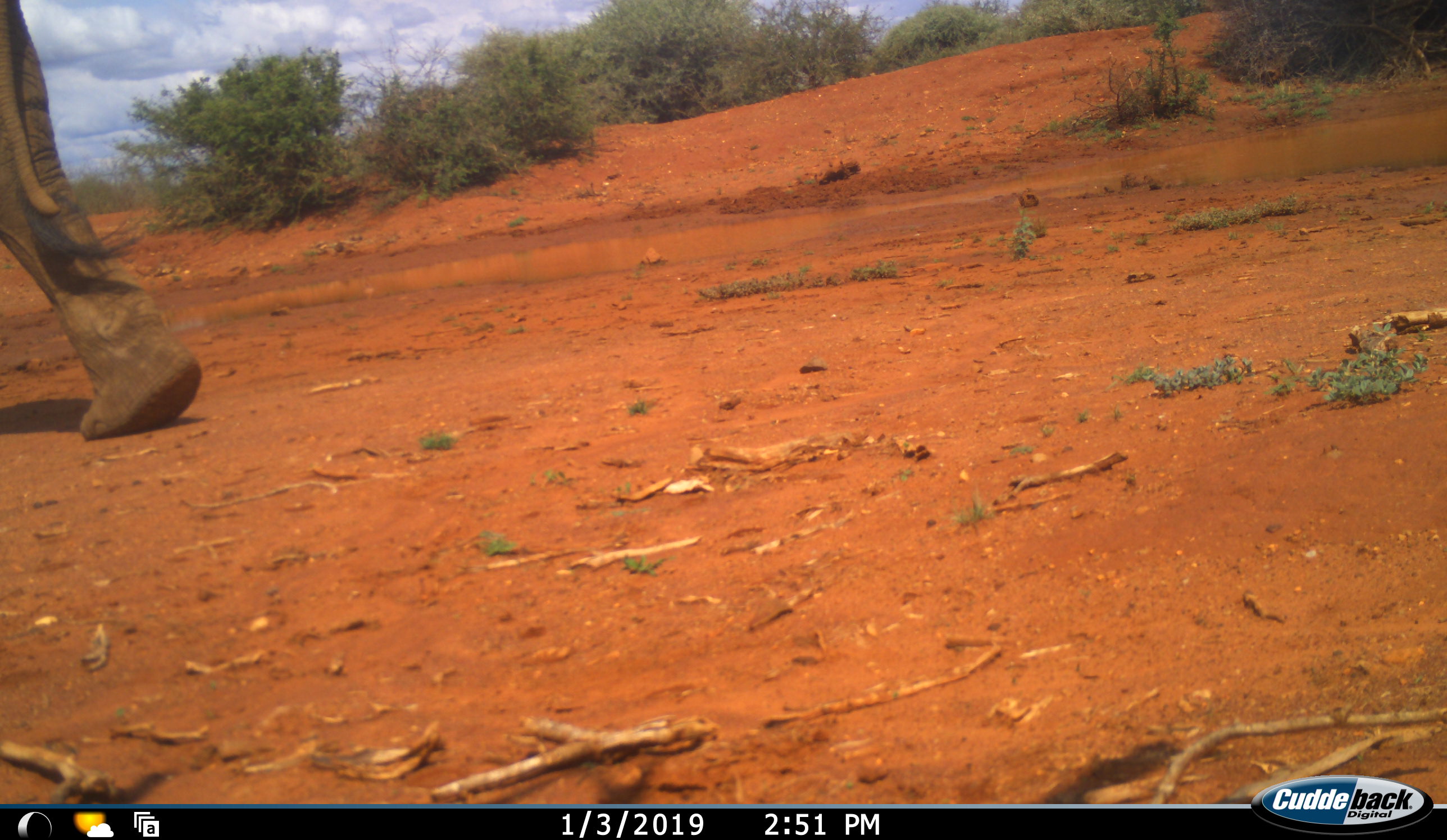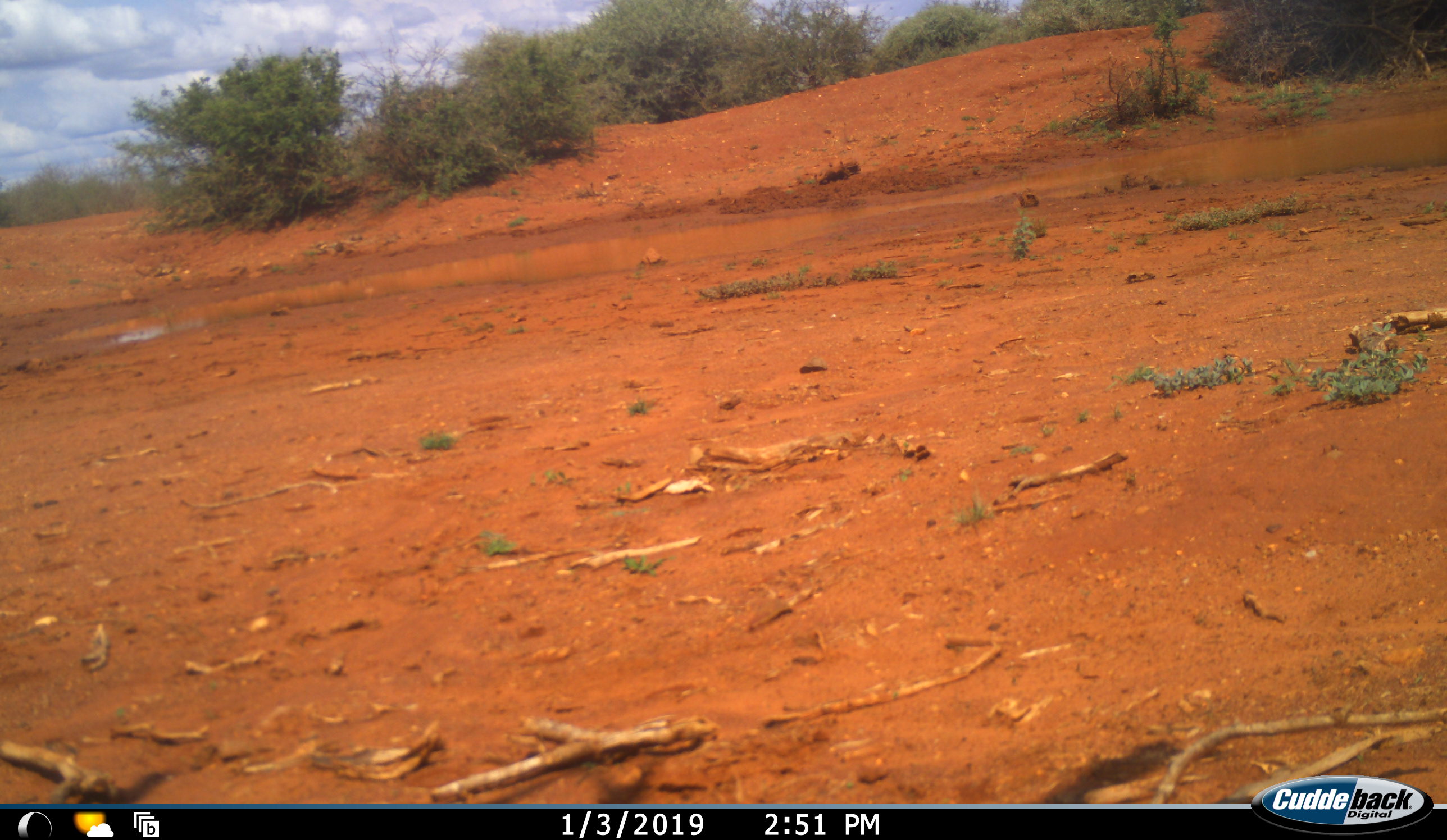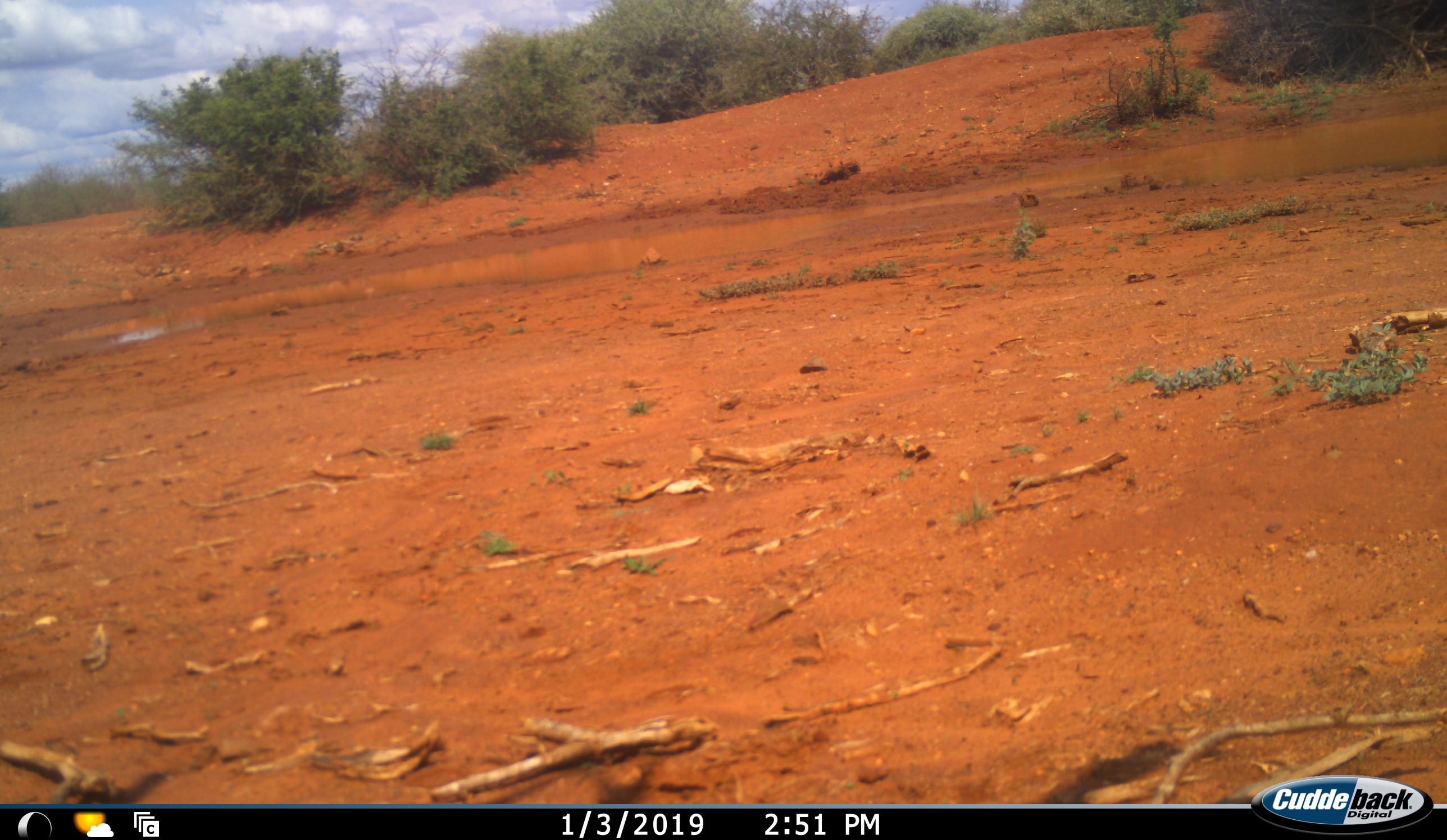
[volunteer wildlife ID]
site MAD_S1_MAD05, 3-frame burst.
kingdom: Animalia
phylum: Chordata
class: Mammalia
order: Proboscidea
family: Elephantidae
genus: Loxodonta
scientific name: Loxodonta africana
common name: african bush elephant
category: elephant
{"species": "elephant (african bush elephant) (Loxodonta africana)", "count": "1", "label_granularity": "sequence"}